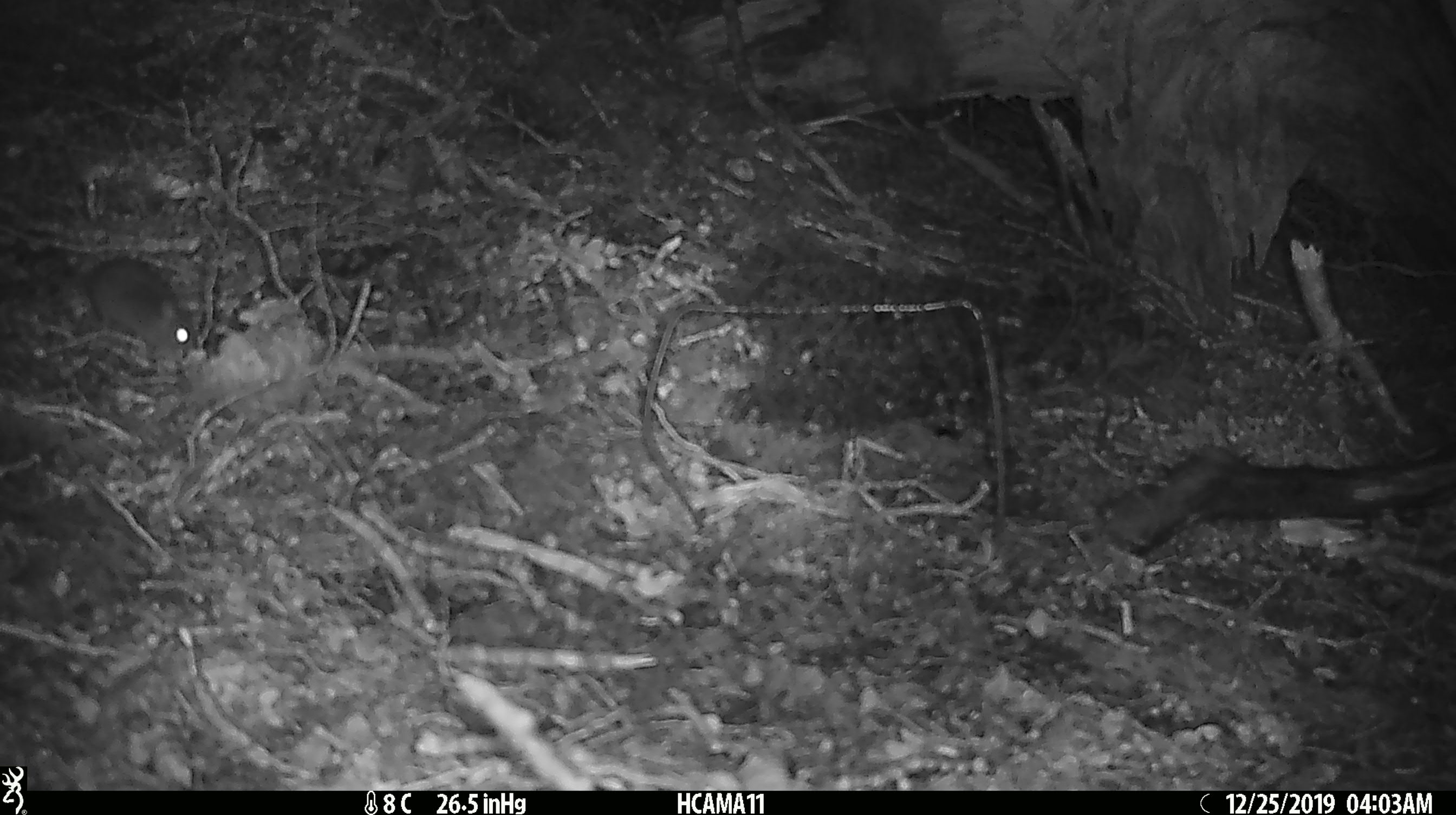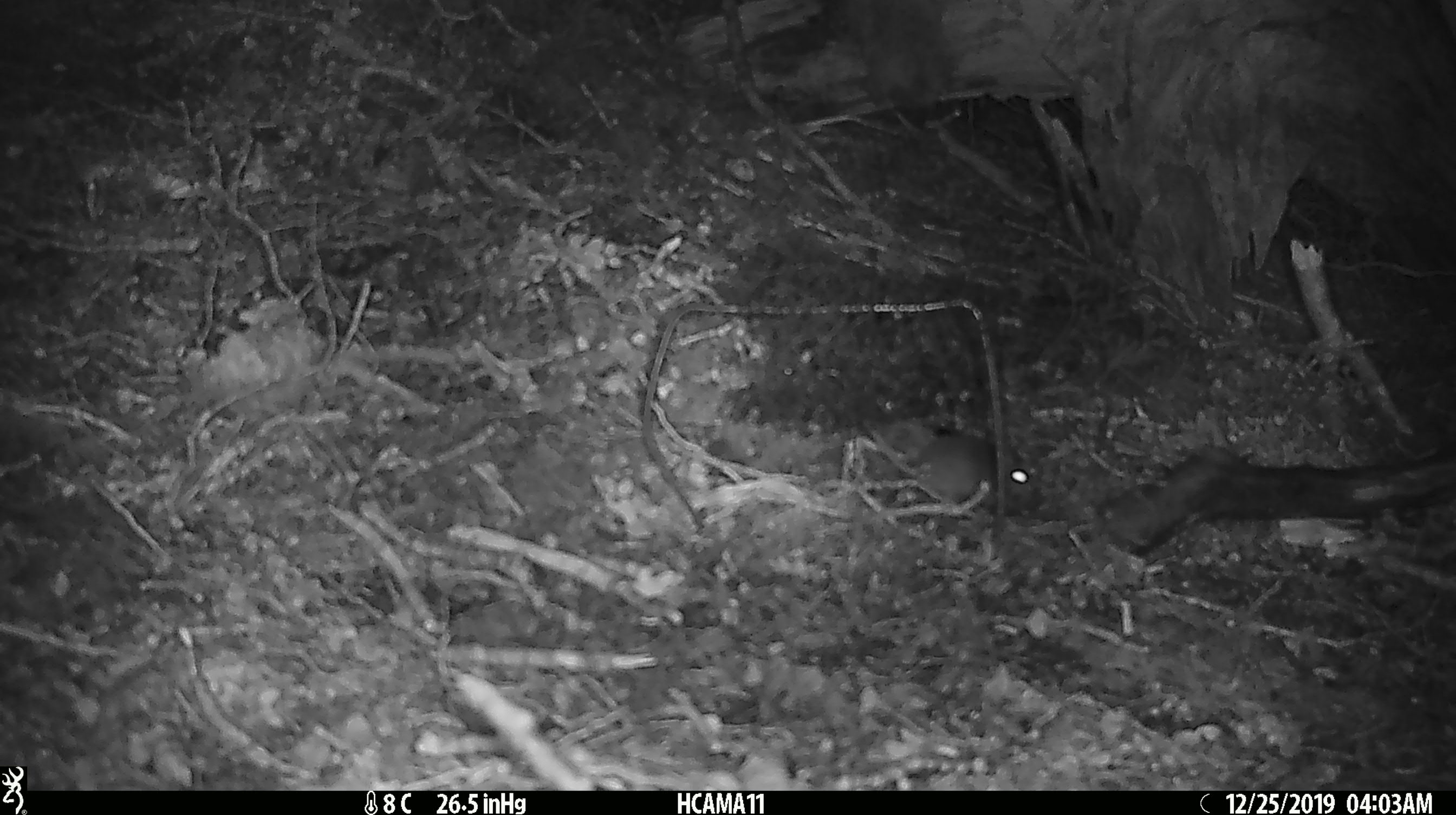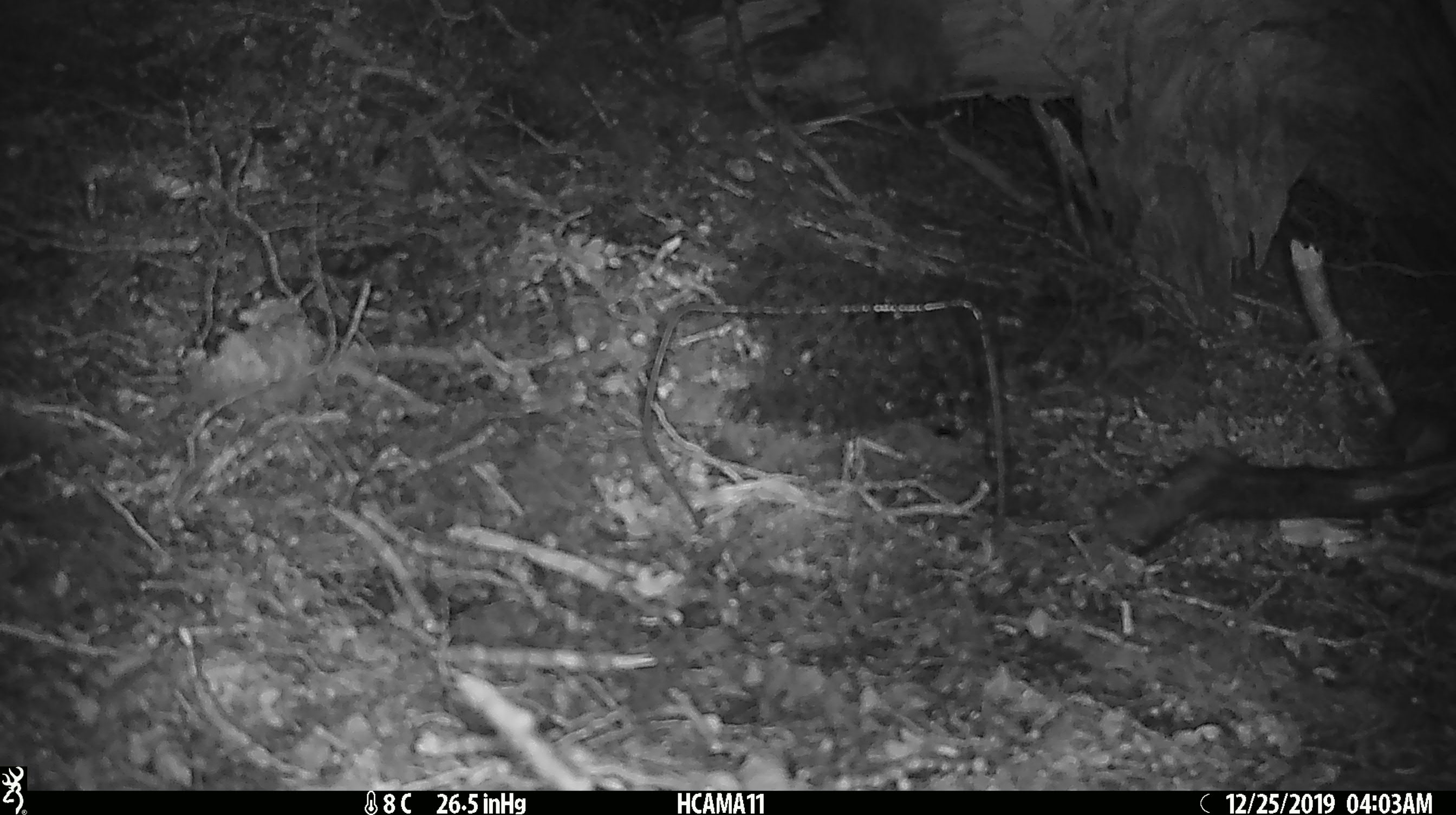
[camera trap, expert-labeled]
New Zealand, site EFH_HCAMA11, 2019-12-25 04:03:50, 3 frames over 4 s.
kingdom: Animalia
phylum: Chordata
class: Mammalia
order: Rodentia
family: Muridae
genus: Mus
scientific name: Mus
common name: mouse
Mouse (Mus).